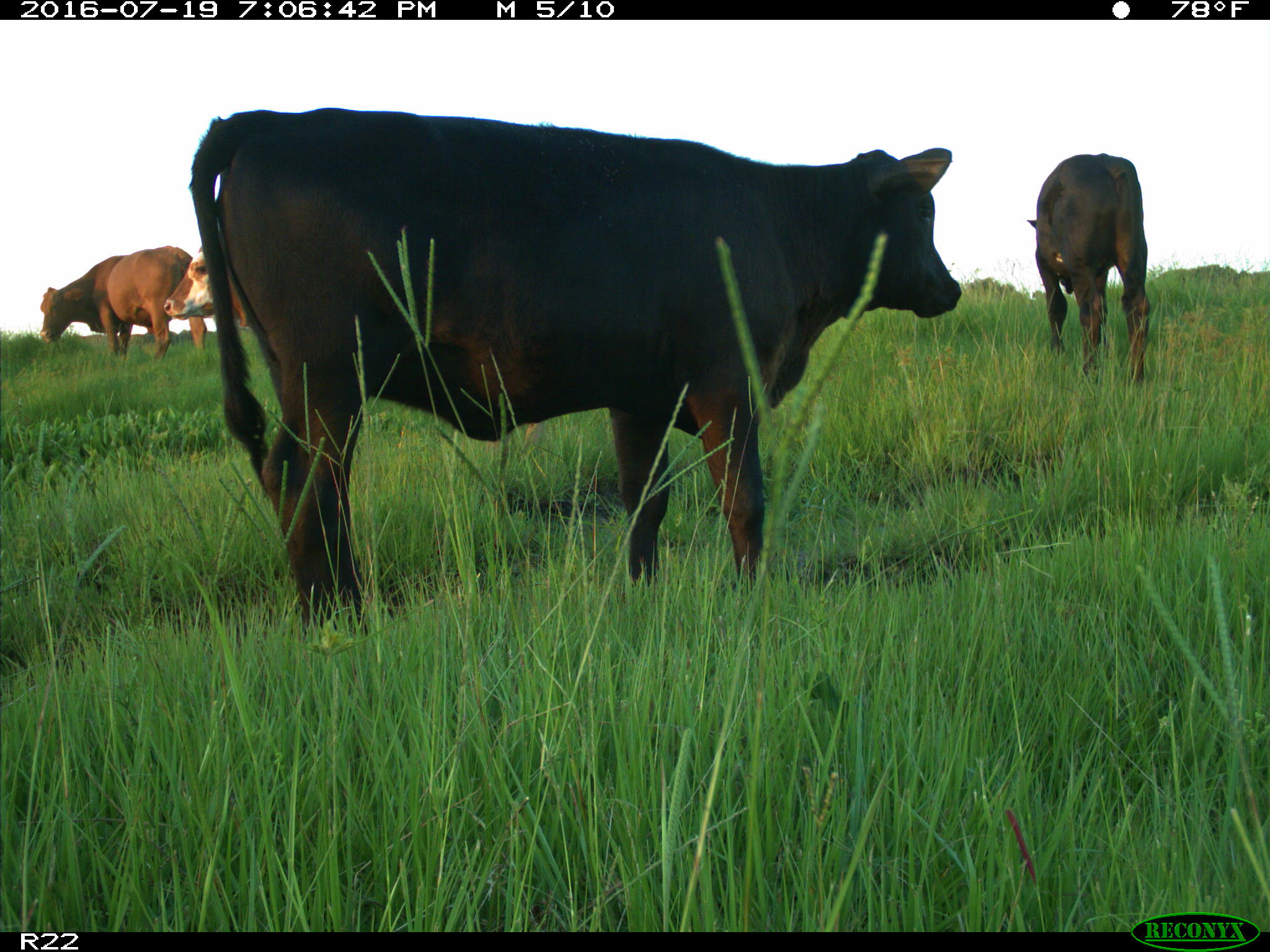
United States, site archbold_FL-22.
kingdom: Animalia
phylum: Chordata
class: Mammalia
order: Artiodactyla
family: Bovidae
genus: Bos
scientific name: Bos taurus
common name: domestic cow